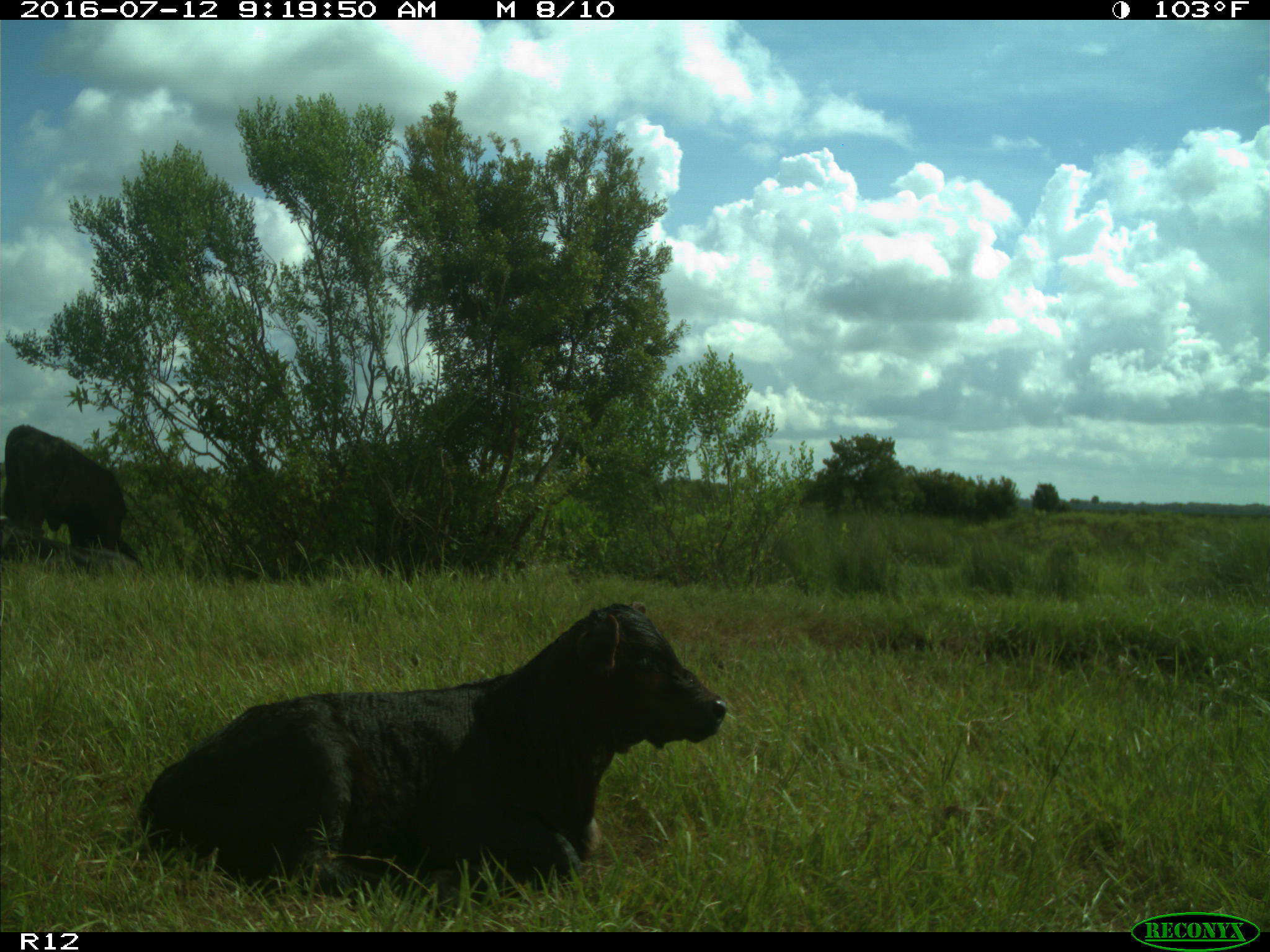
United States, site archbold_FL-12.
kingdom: Animalia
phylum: Chordata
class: Mammalia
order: Artiodactyla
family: Bovidae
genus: Bos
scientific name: Bos taurus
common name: domestic cow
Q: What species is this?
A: Bos taurus (domestic cow).